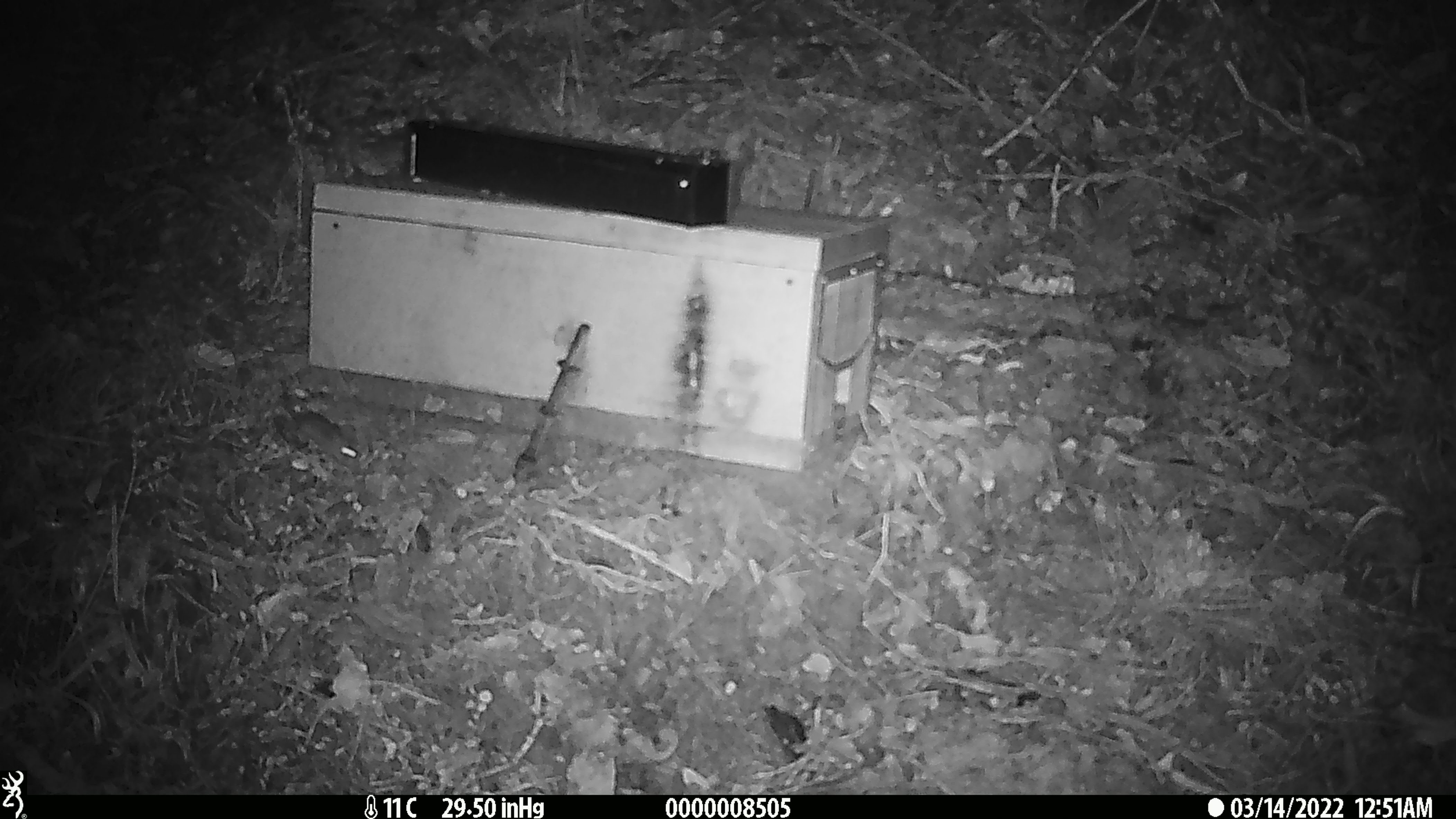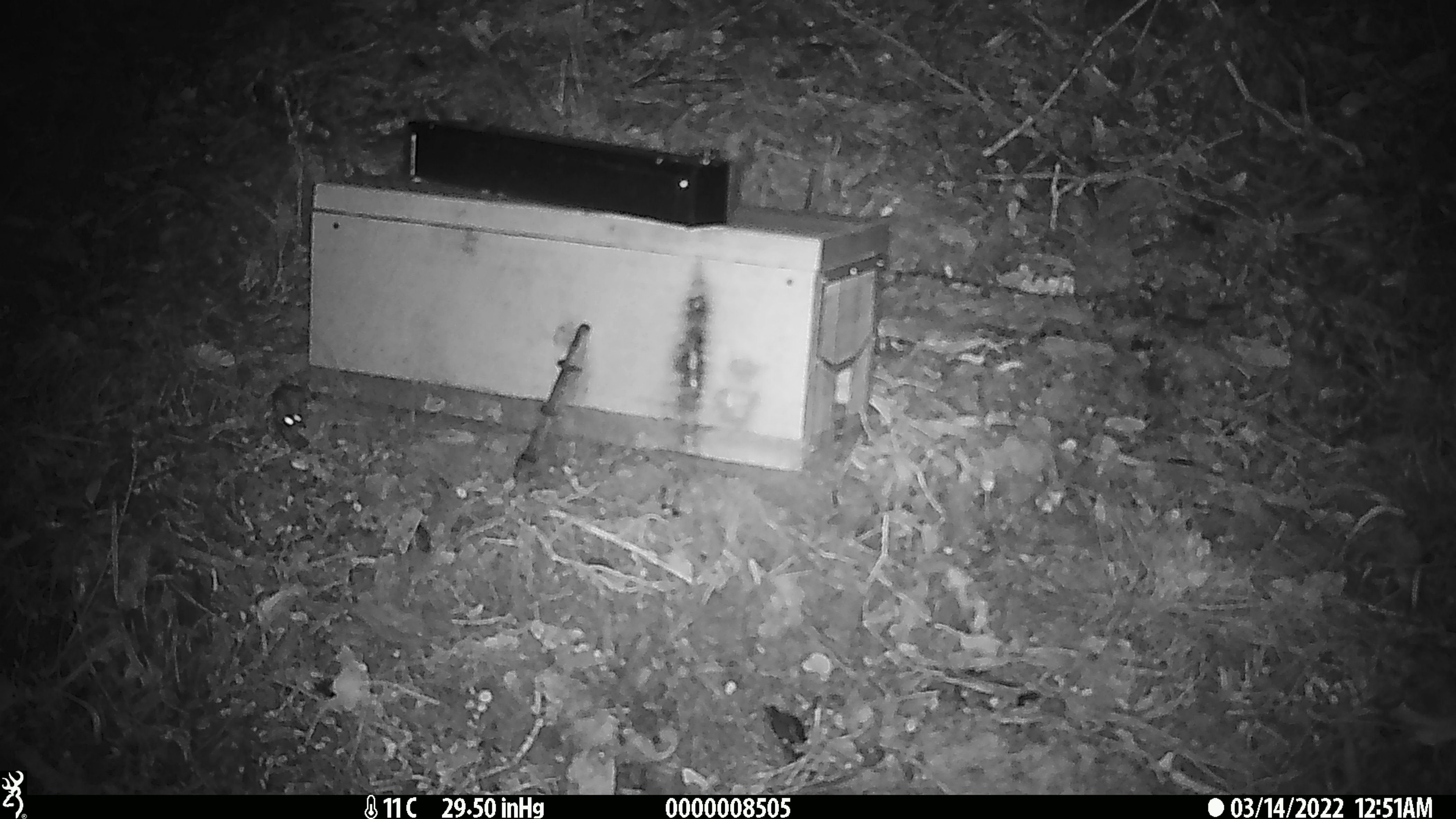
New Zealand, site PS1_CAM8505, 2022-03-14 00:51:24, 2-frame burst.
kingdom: Animalia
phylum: Chordata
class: Mammalia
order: Rodentia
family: Muridae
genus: Mus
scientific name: Mus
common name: mouse